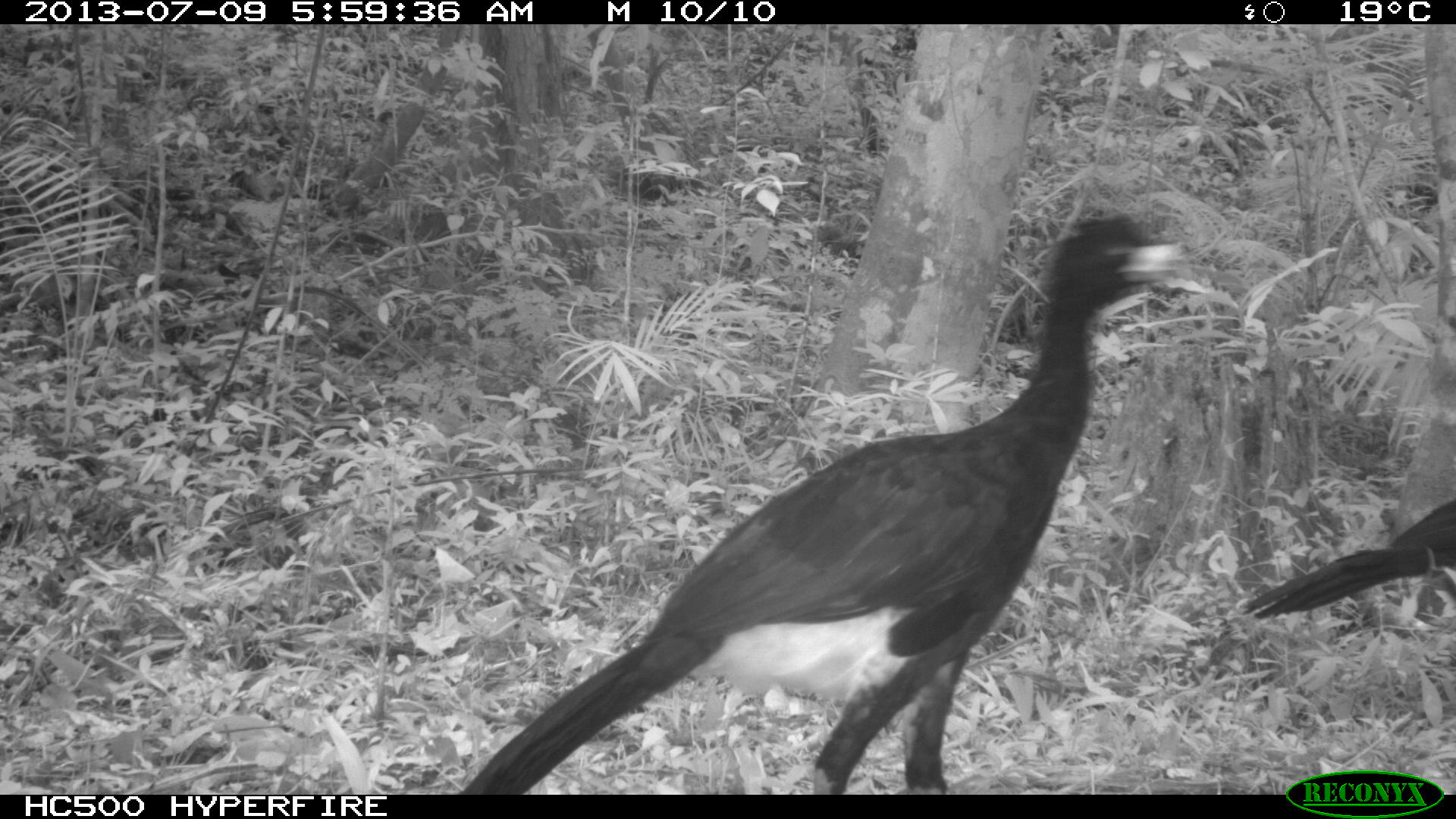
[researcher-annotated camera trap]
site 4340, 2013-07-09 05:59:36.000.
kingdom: Animalia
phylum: Chordata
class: Aves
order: Galliformes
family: Cracidae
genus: Crax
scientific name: Crax rubra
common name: great curassow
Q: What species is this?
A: Crax rubra (great curassow).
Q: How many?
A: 2.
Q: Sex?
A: Male.